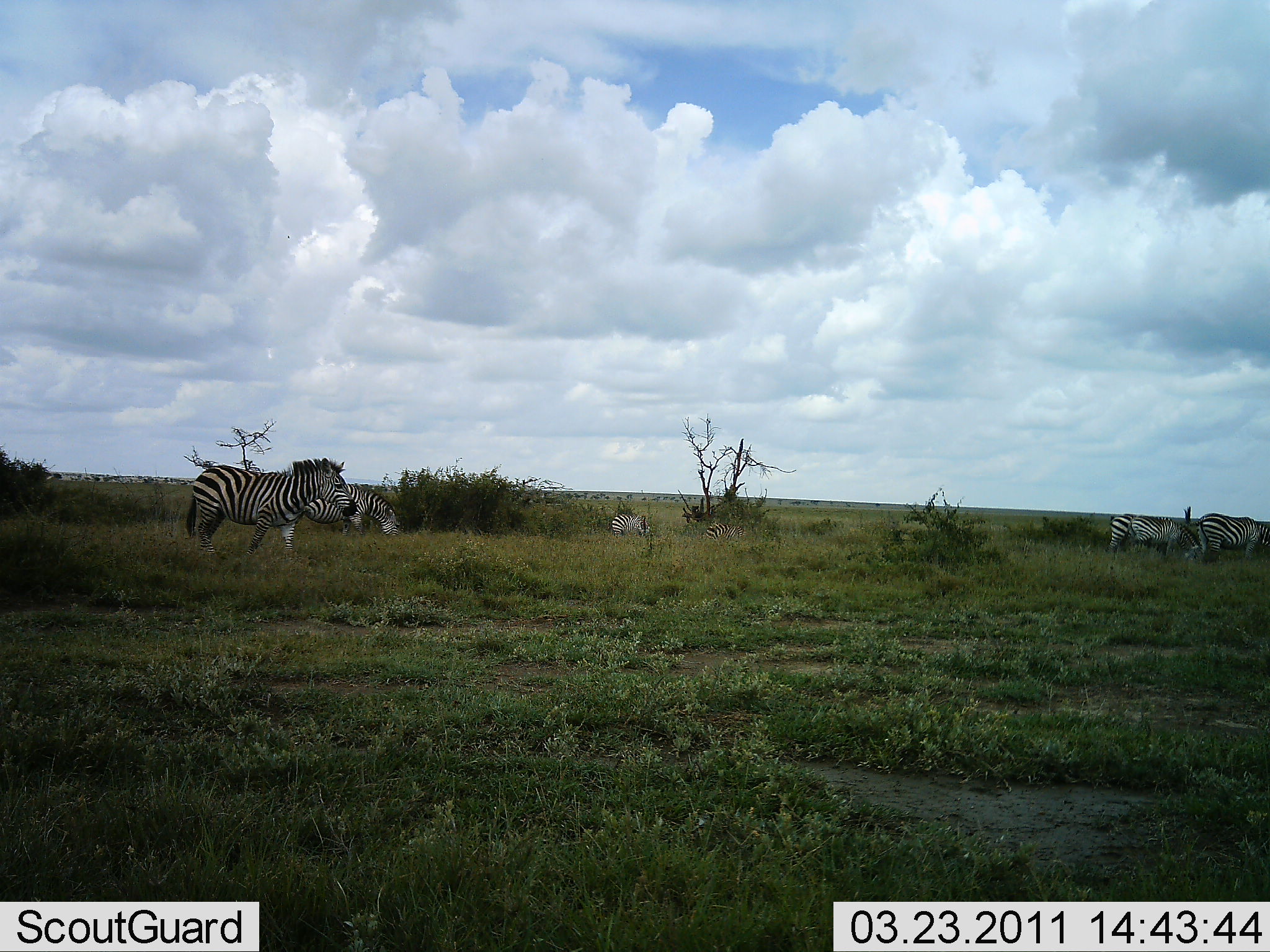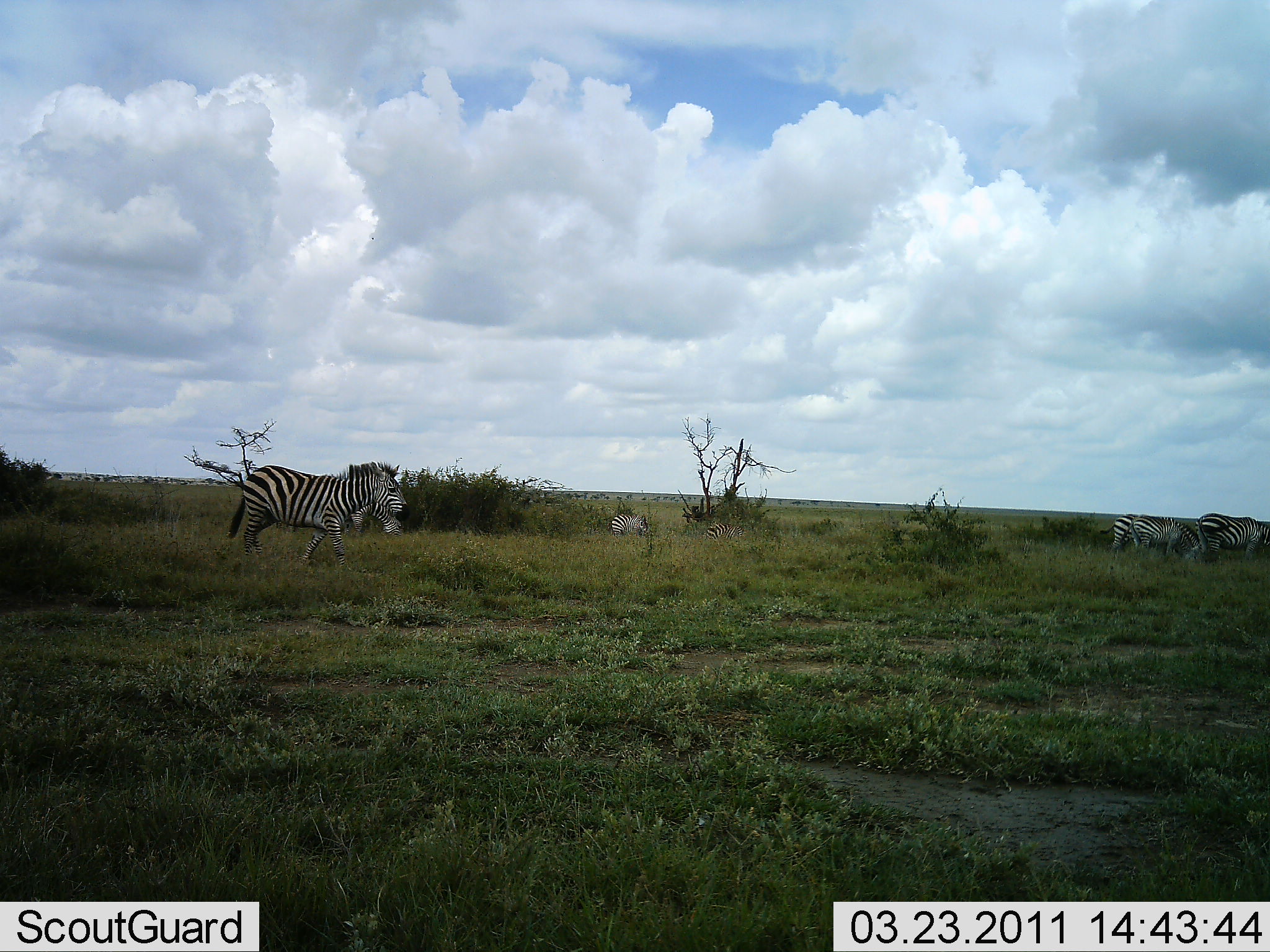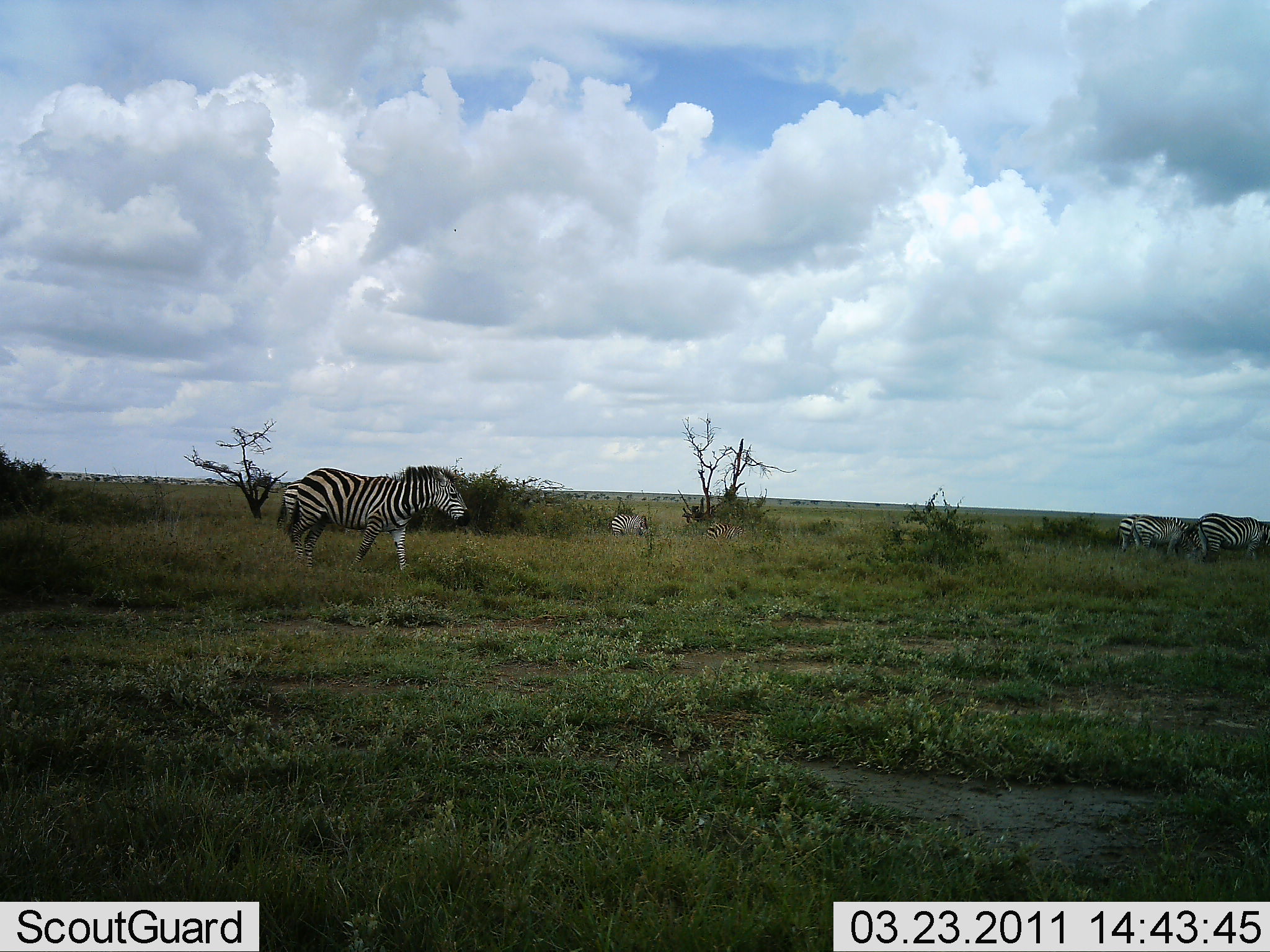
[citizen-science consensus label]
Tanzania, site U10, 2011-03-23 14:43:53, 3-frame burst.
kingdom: Animalia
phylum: Chordata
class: Mammalia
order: Perissodactyla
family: Equidae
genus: Equus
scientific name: Equus quagga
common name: plains zebra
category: zebra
Zebra (plains zebra) (Equus quagga), count 5. Behavior (volunteer vote fractions): standing 55%, resting 0%, moving 82%, interacting 0%. Young present (vote fraction): 0%. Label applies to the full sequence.